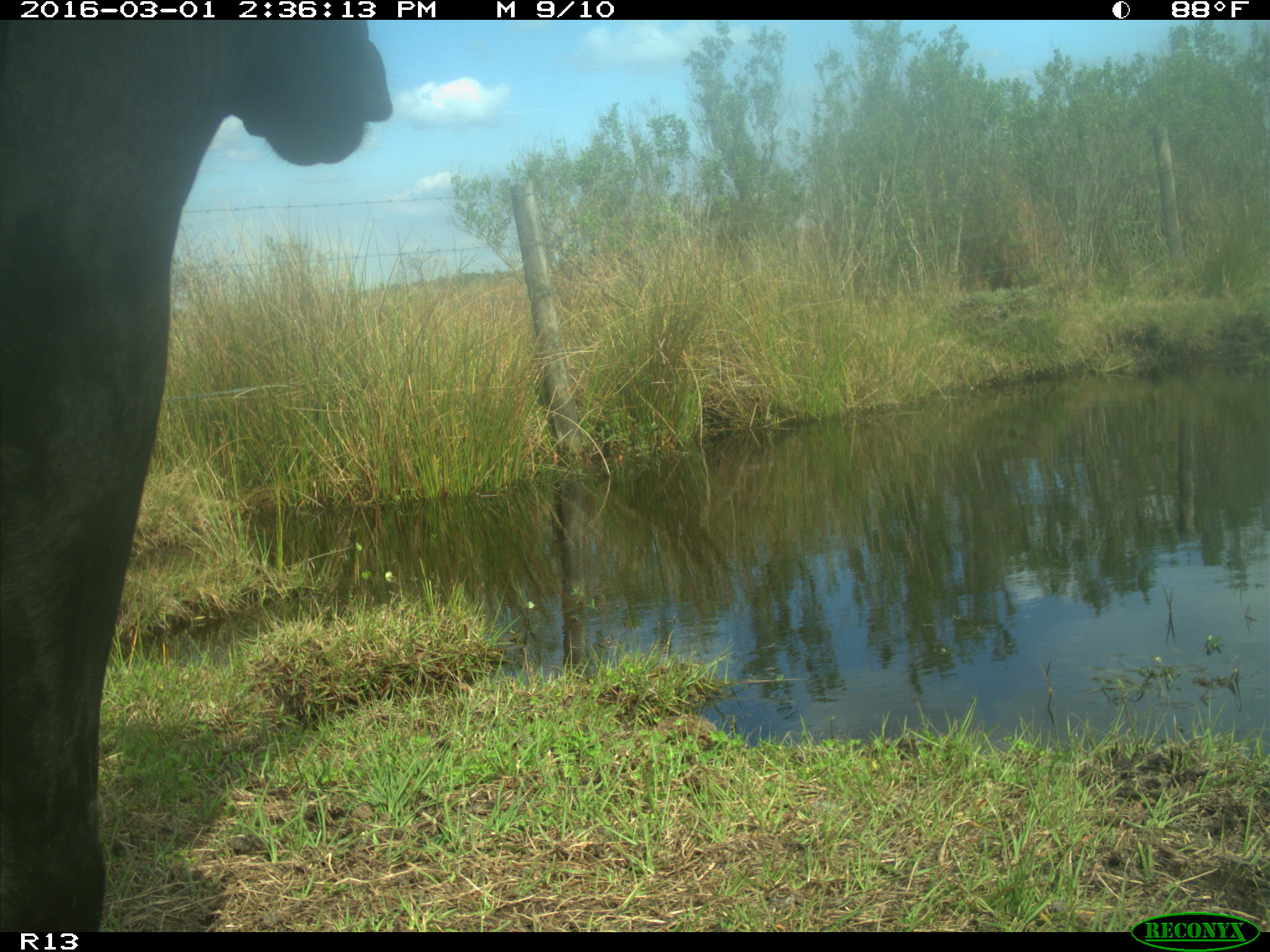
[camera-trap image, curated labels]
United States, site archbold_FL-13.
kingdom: Animalia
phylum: Chordata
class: Mammalia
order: Artiodactyla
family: Bovidae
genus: Bos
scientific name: Bos taurus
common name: domestic cow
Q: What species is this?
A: Bos taurus (domestic cow).